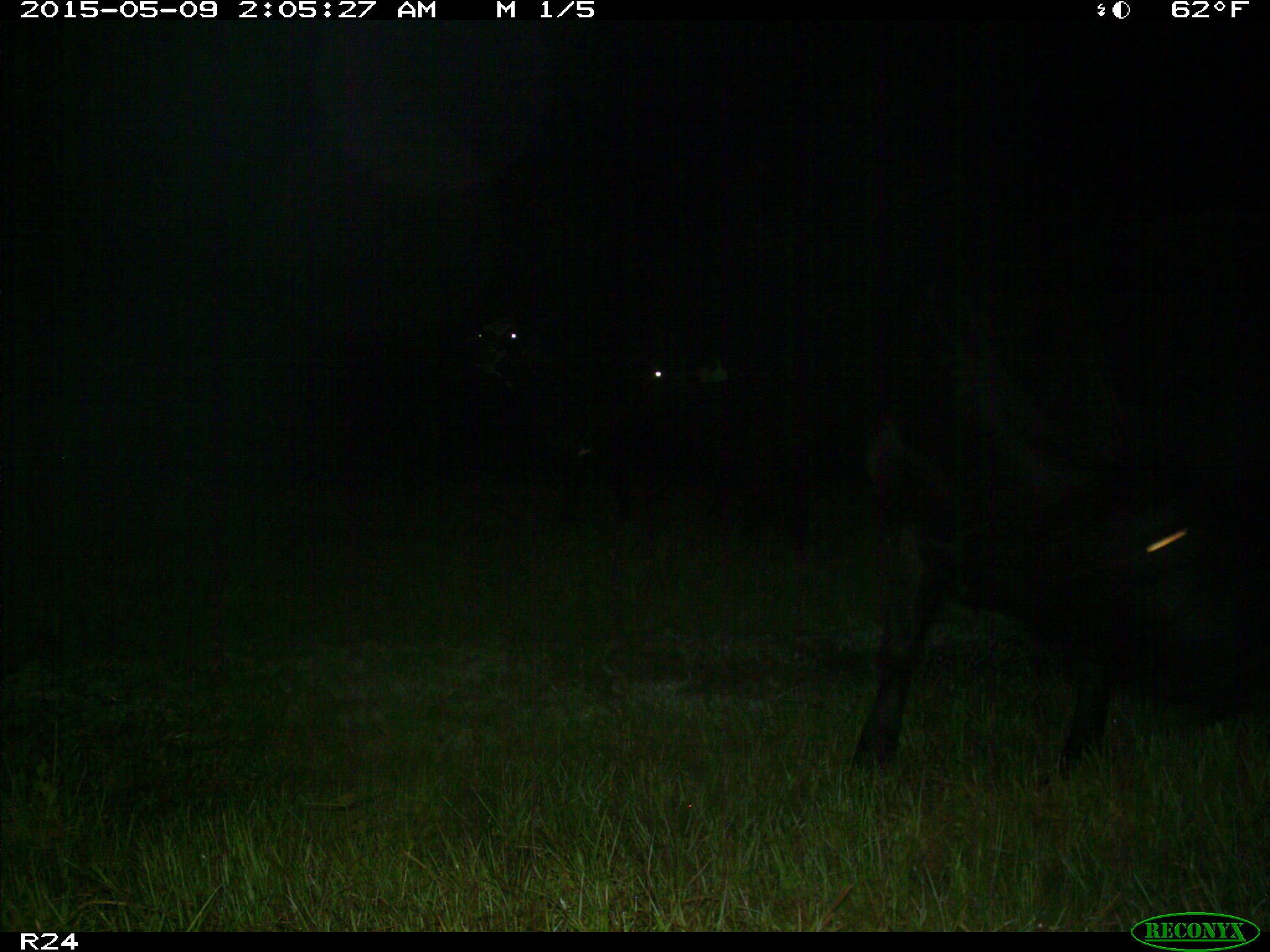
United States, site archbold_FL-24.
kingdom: Animalia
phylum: Chordata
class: Mammalia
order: Artiodactyla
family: Bovidae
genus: Bos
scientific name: Bos taurus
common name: domestic cow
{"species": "Bos taurus (domestic cow)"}